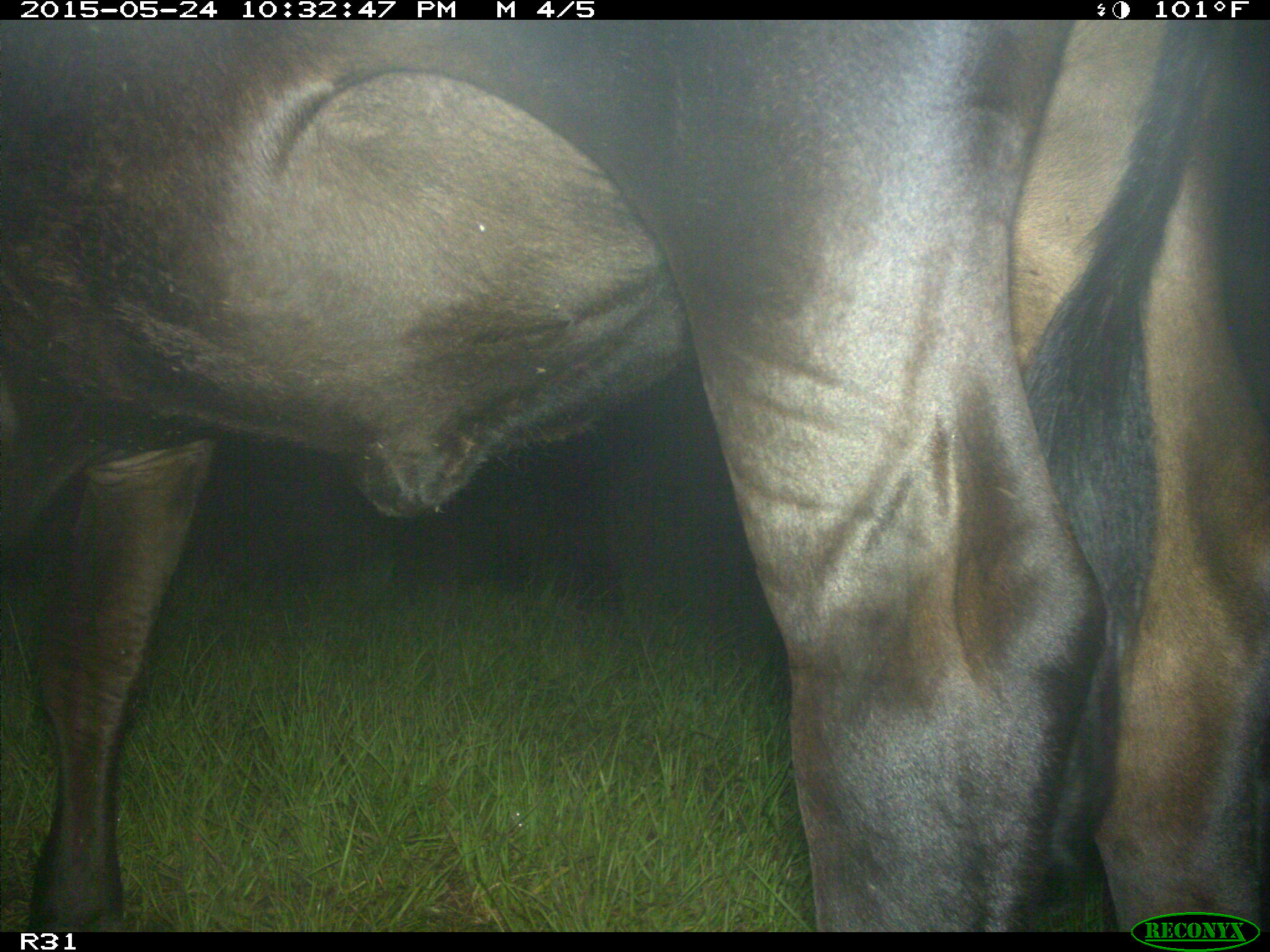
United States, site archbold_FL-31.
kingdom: Animalia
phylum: Chordata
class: Mammalia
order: Artiodactyla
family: Bovidae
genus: Bos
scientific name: Bos taurus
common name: domestic cow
Bos taurus (domestic cow).